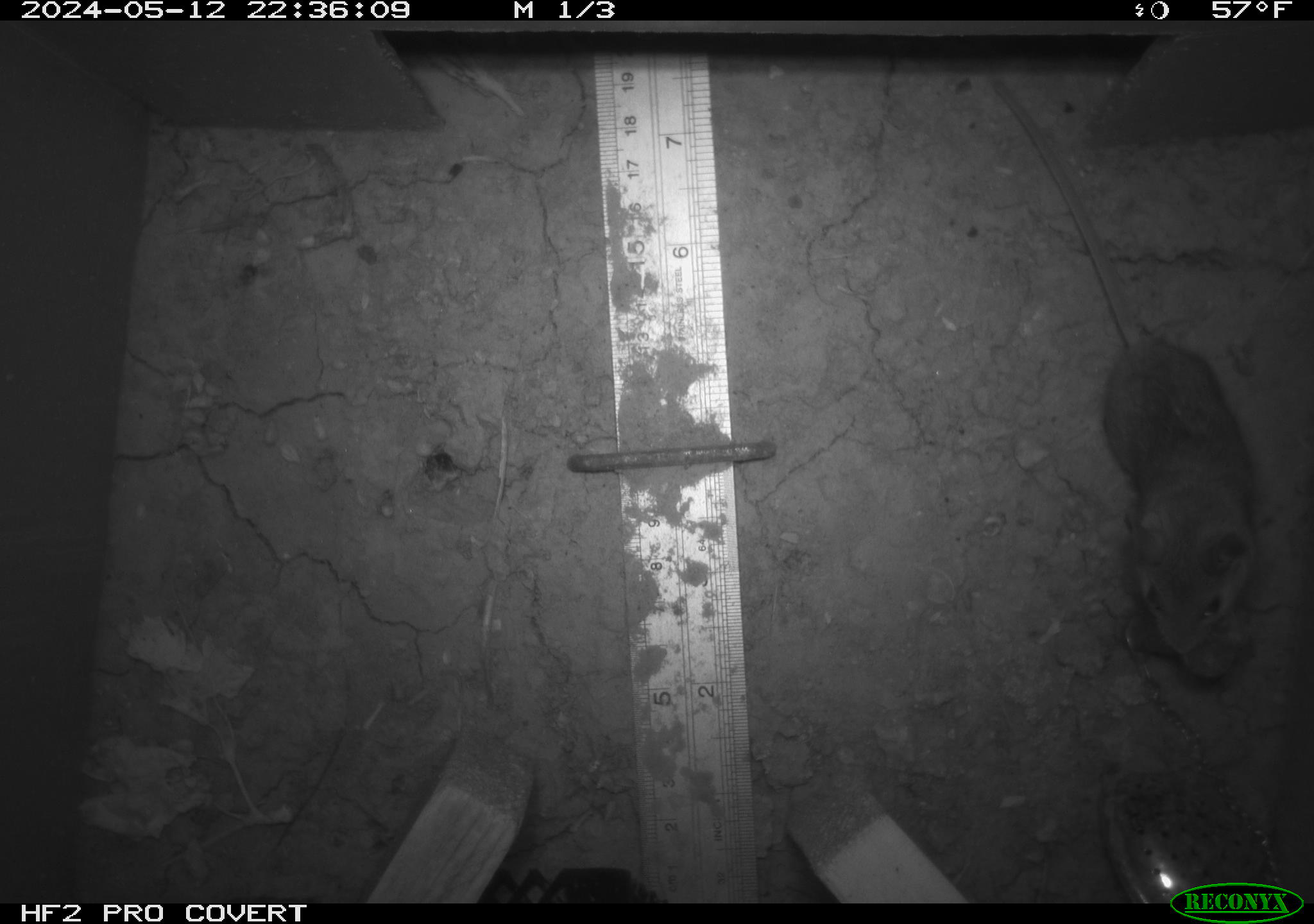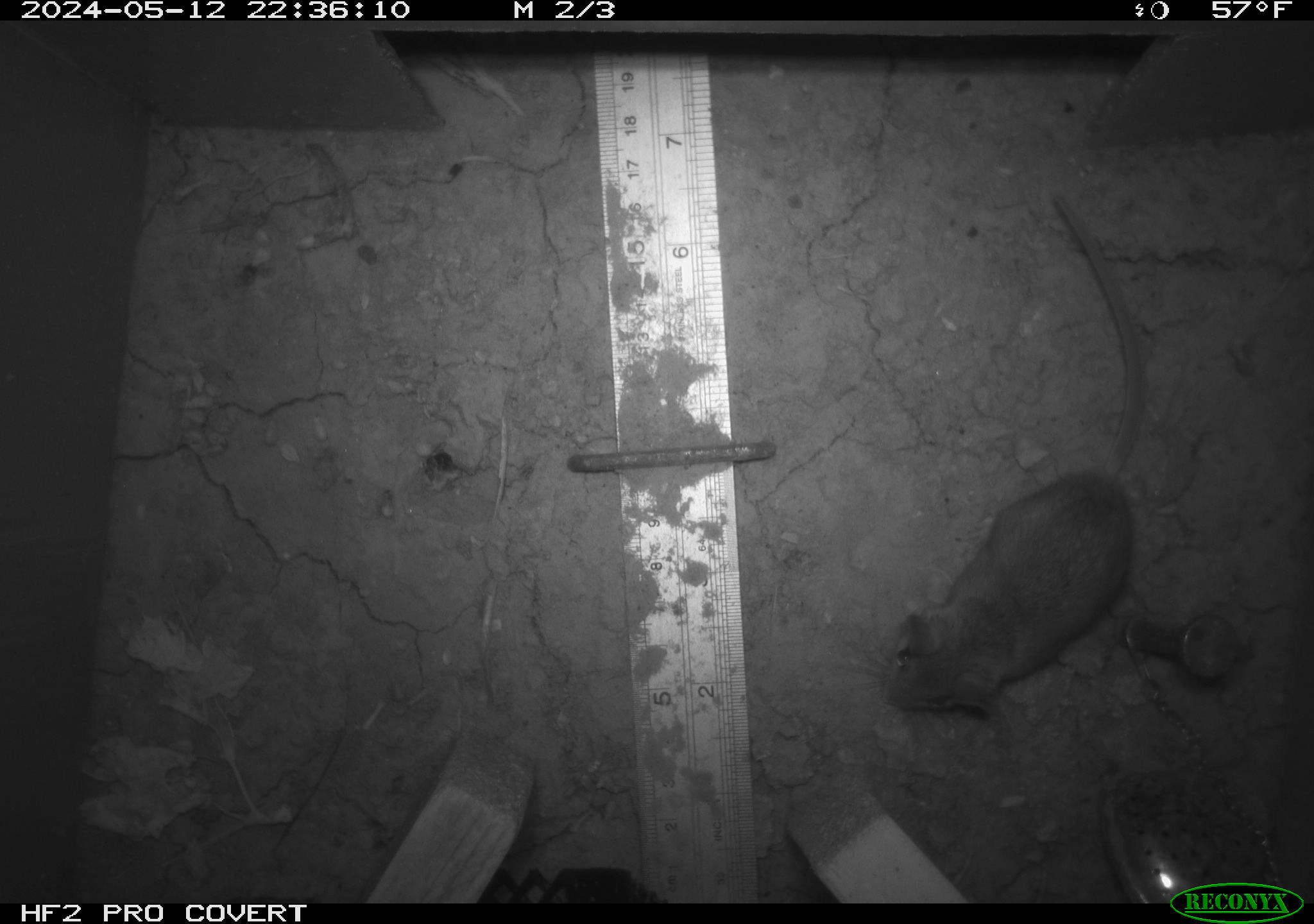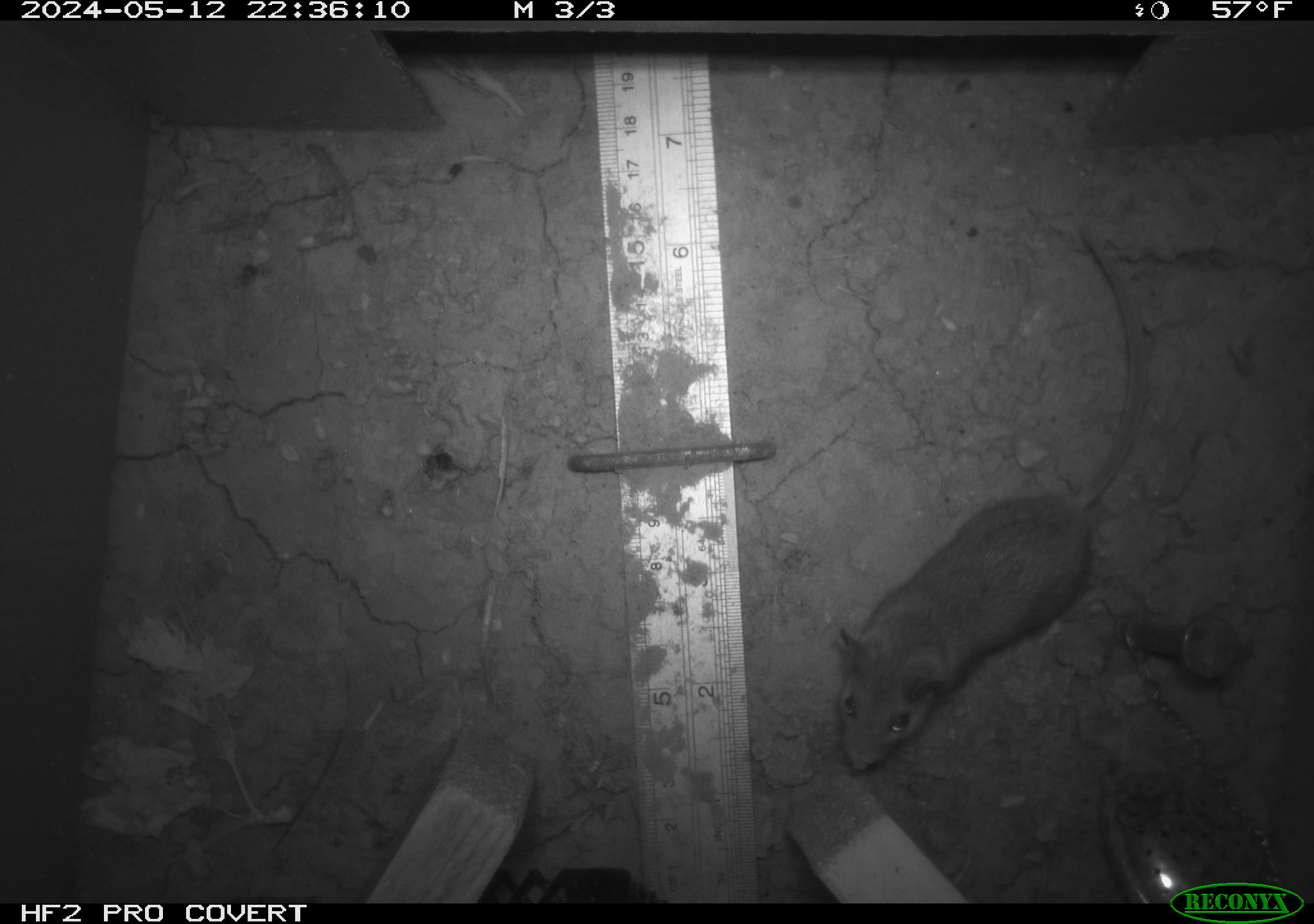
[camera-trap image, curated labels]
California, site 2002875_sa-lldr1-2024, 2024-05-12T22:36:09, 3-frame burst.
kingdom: Animalia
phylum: Chordata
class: Mammalia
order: Rodentia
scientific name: Rodentia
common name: mouse species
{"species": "mouse species (Rodentia)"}